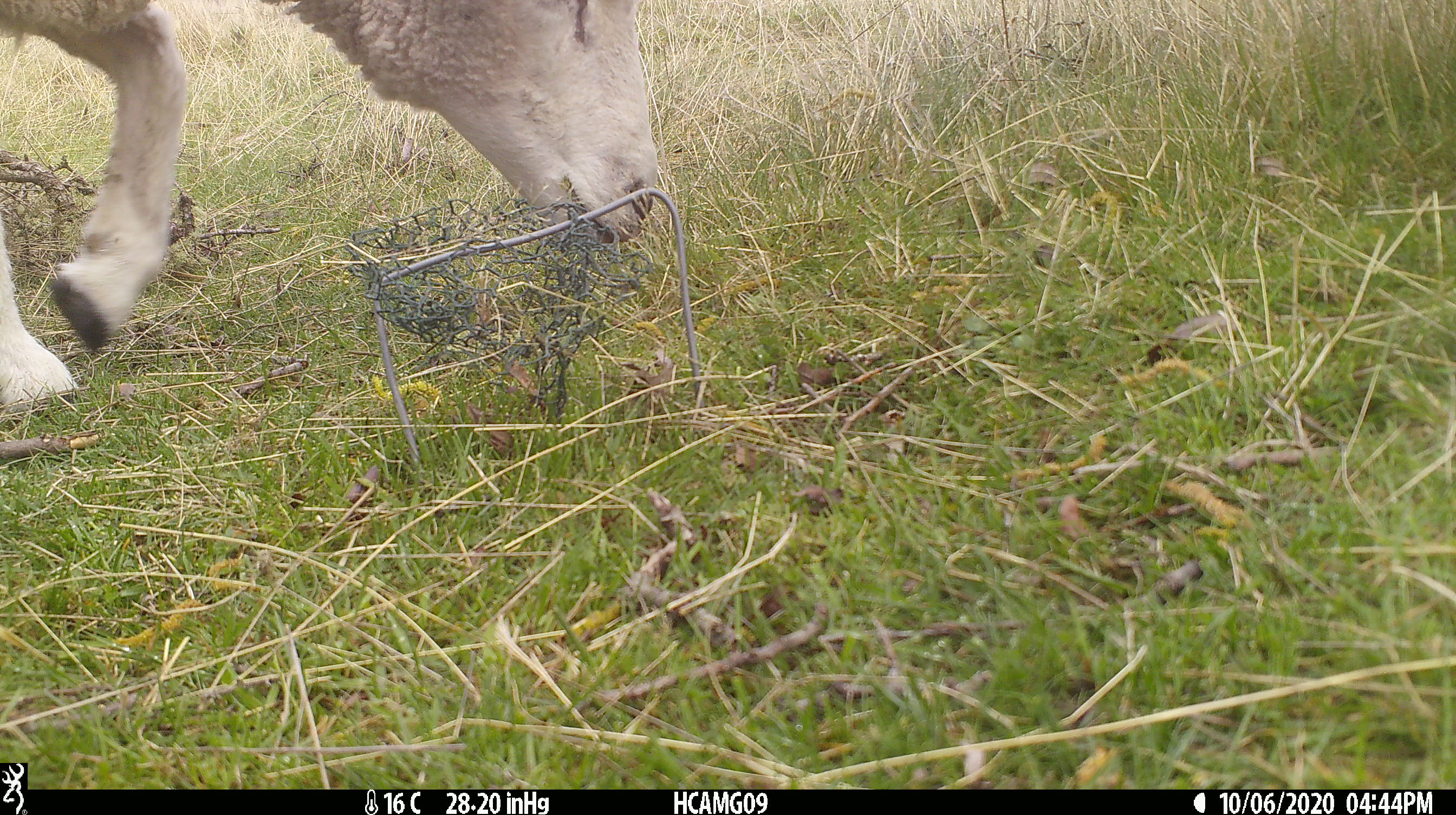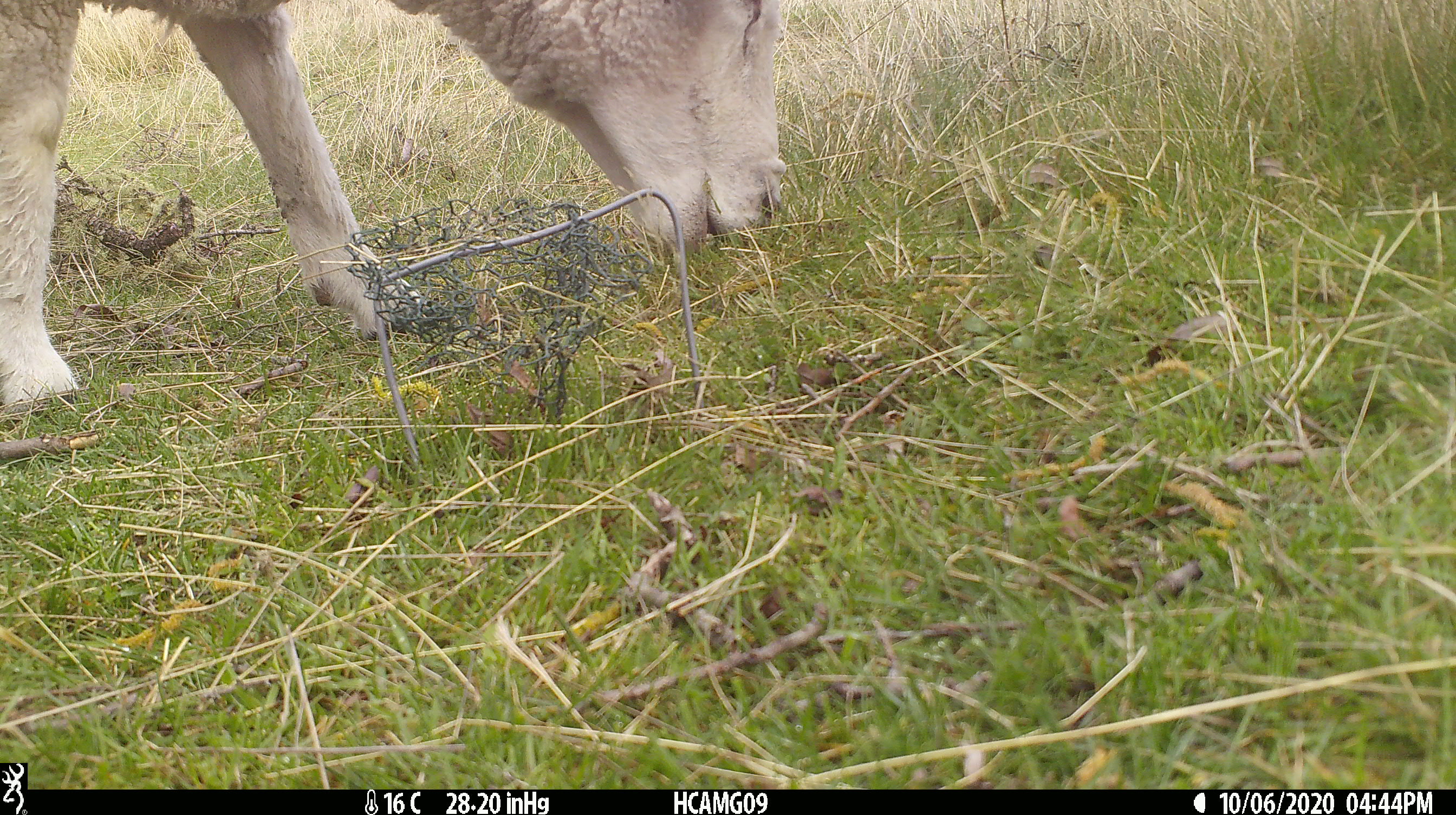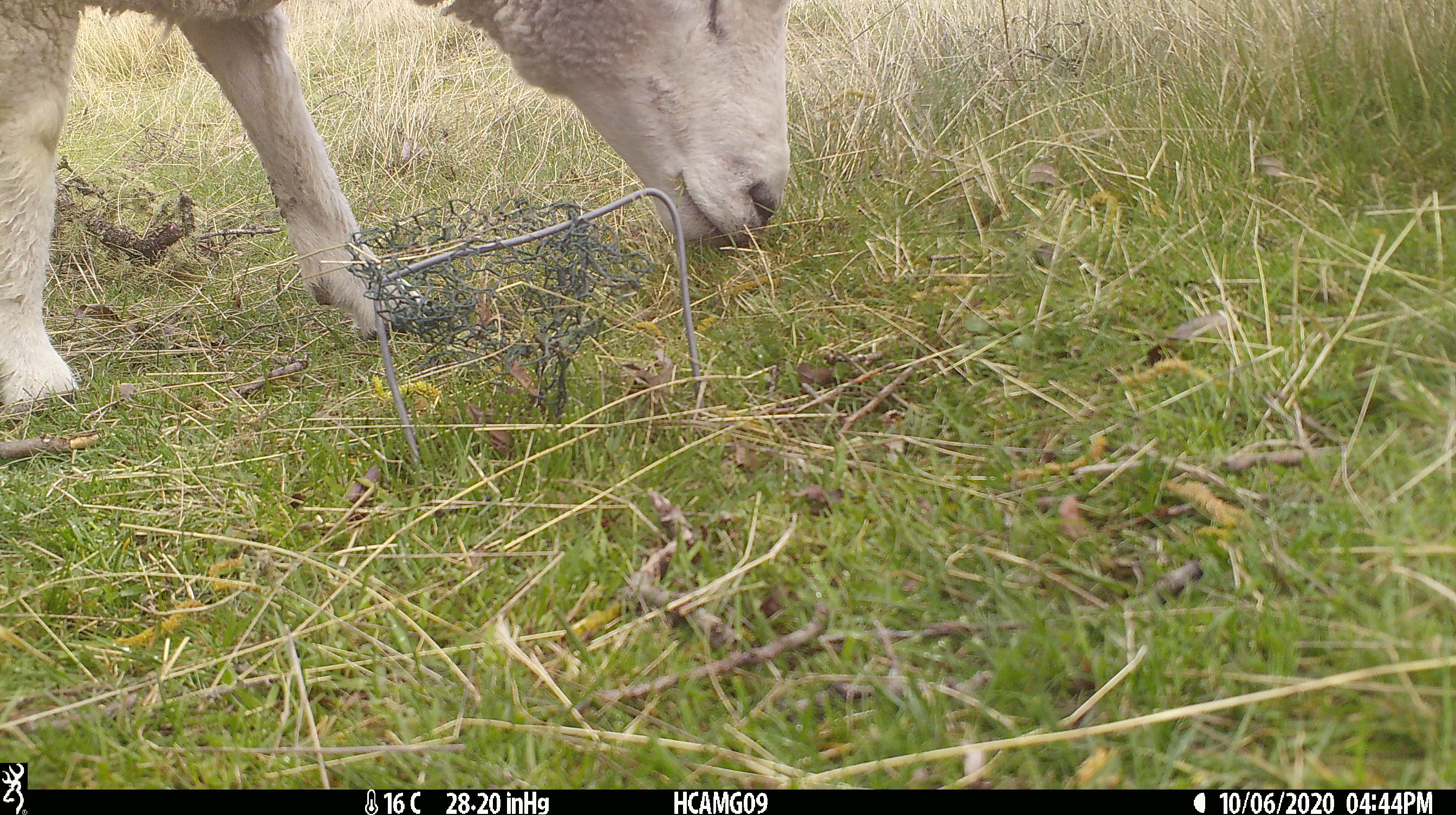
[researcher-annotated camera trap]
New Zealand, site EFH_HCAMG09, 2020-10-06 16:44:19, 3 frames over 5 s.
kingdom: Animalia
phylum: Chordata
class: Mammalia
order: Artiodactyla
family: Bovidae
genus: Ovis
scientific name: Ovis aries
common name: domestic sheep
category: sheep